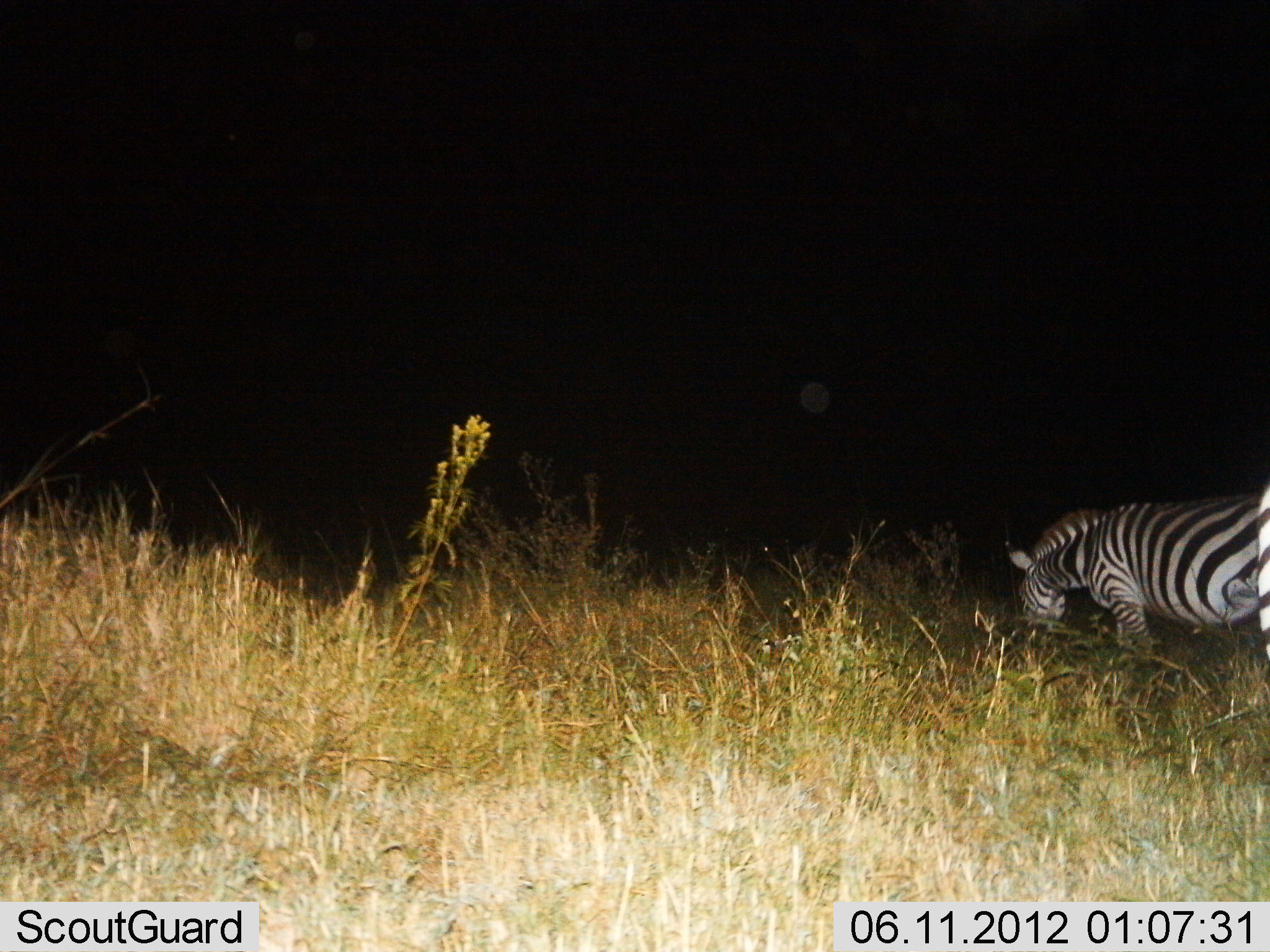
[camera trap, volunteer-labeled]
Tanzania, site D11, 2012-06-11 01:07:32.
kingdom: Animalia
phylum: Chordata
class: Mammalia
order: Perissodactyla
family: Equidae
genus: Equus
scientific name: Equus quagga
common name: plains zebra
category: zebra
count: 1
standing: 30%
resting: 0%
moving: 10%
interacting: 0%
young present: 0%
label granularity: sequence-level